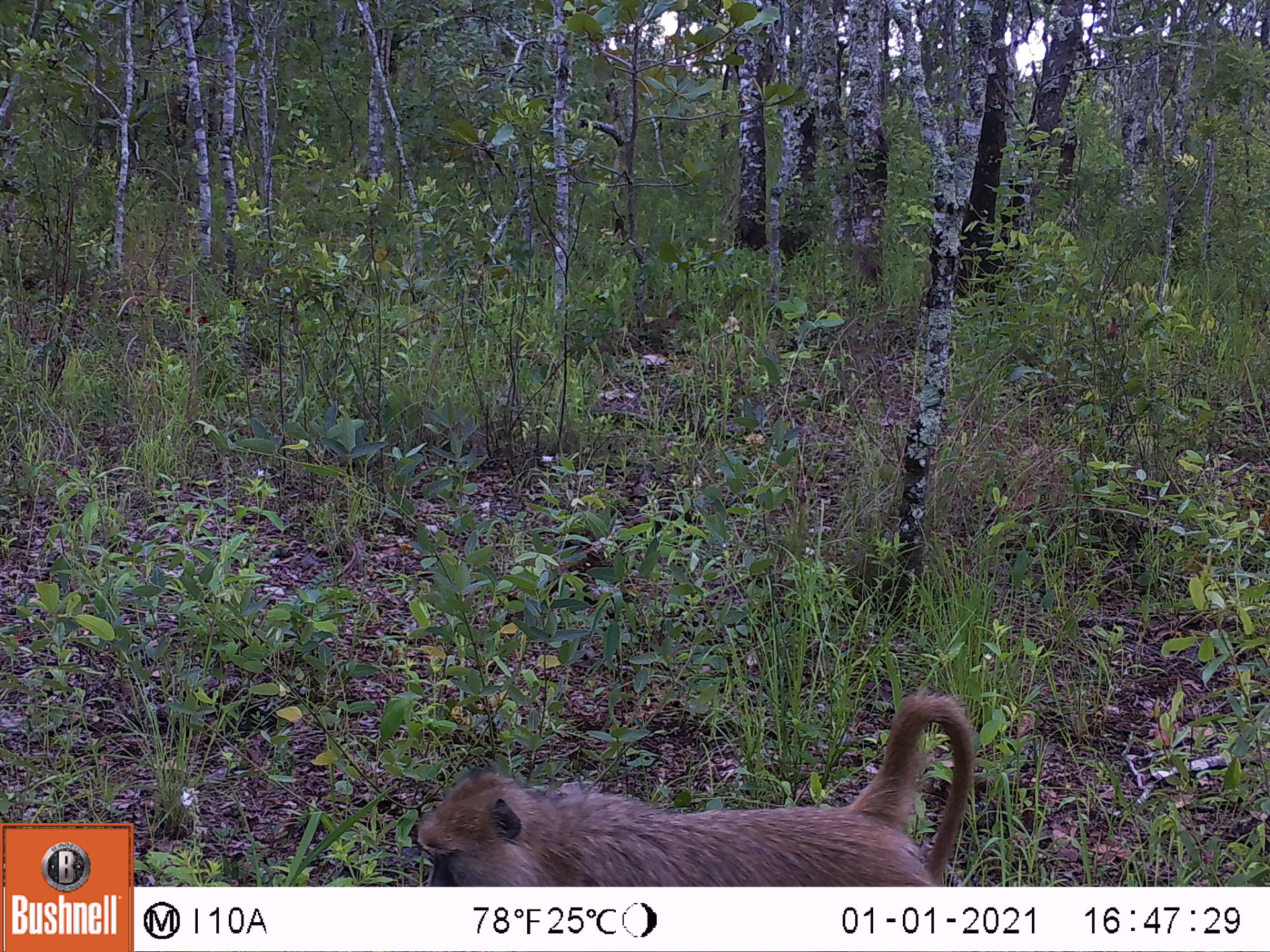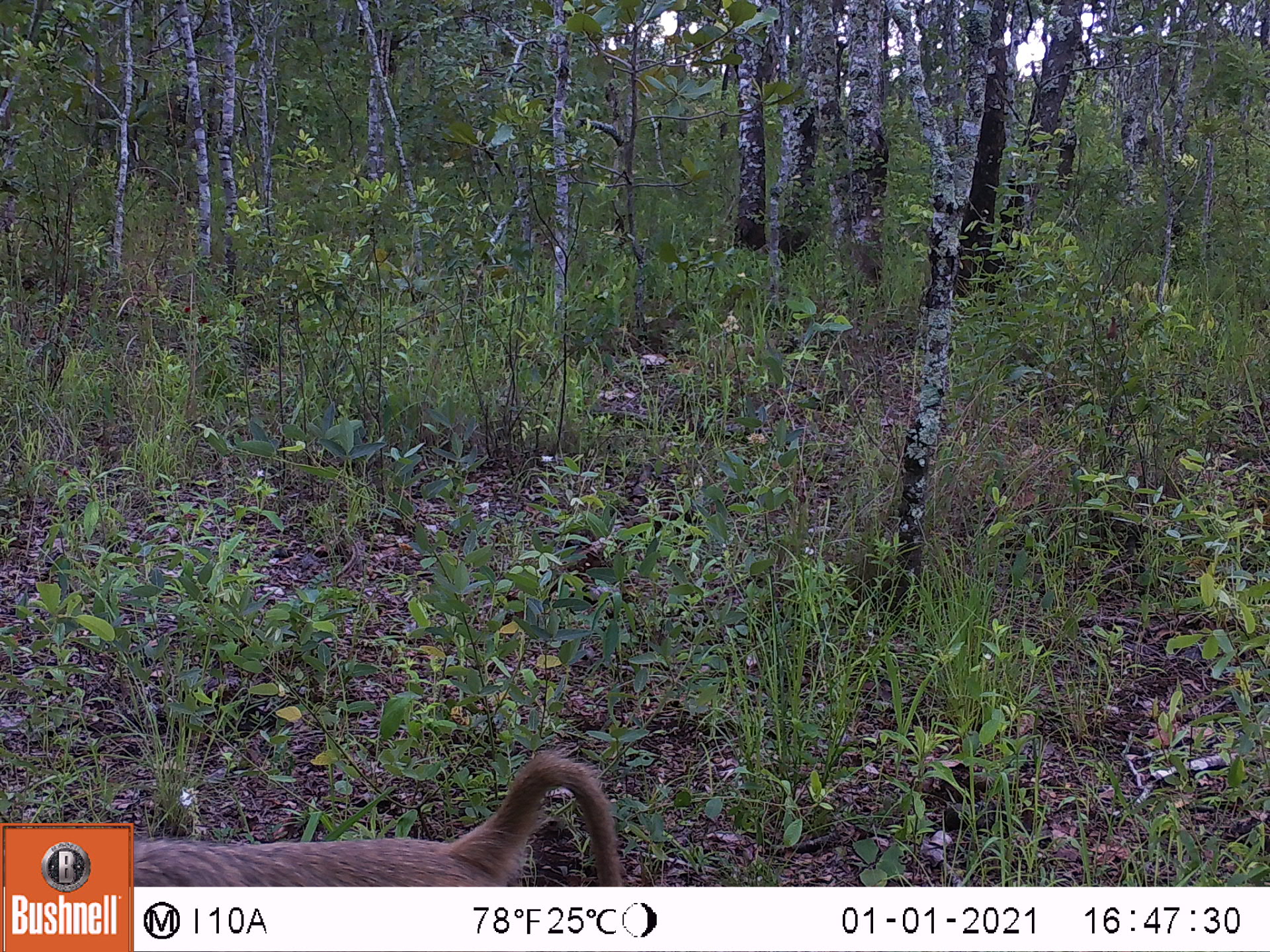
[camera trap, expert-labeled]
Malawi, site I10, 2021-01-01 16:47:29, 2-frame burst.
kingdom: Animalia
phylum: Chordata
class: Mammalia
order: Primates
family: Cercopithecidae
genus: Papio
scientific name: Papio cynocephalus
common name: yellow baboon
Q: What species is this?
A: Yellow baboon (Papio cynocephalus).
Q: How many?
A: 1.